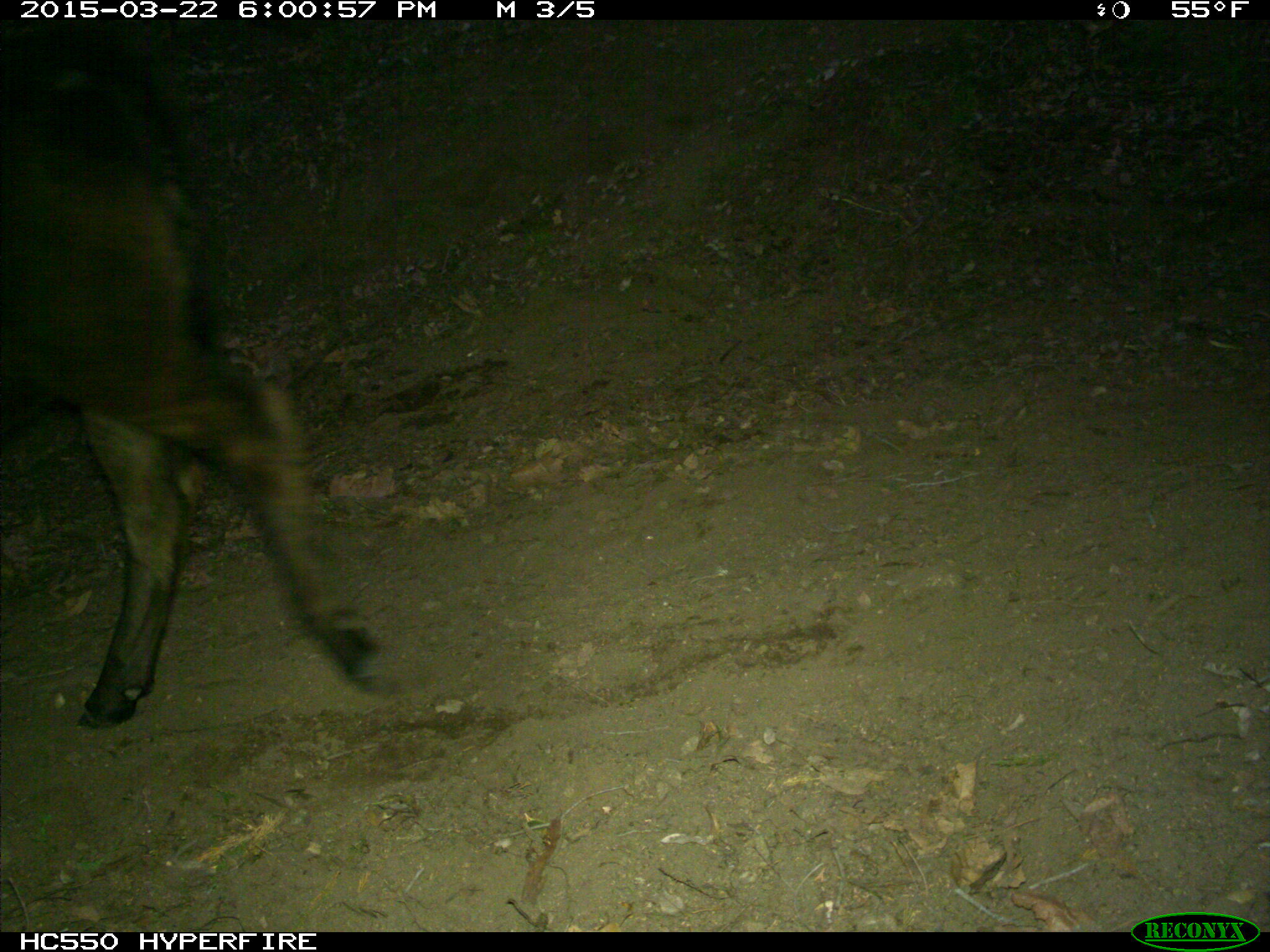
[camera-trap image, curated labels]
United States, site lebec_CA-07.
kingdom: Animalia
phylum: Chordata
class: Mammalia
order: Artiodactyla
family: Bovidae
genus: Bos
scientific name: Bos taurus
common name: domestic cow